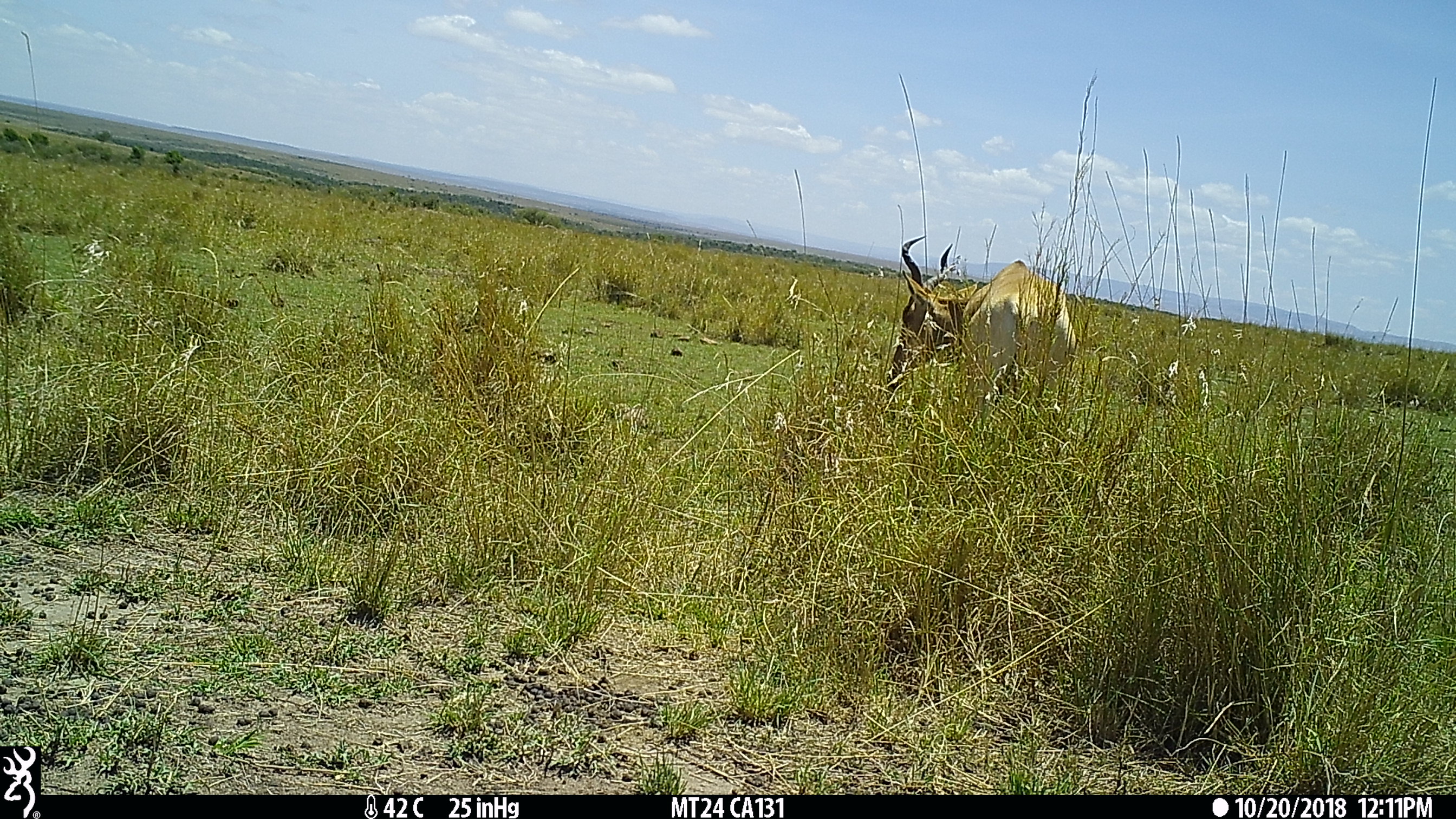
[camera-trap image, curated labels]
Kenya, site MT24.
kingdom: Animalia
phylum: Chordata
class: Mammalia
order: Artiodactyla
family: Bovidae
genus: Alcelaphus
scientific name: Alcelaphus buselaphus cokii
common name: coke's hartebeest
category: hartebeest cokes